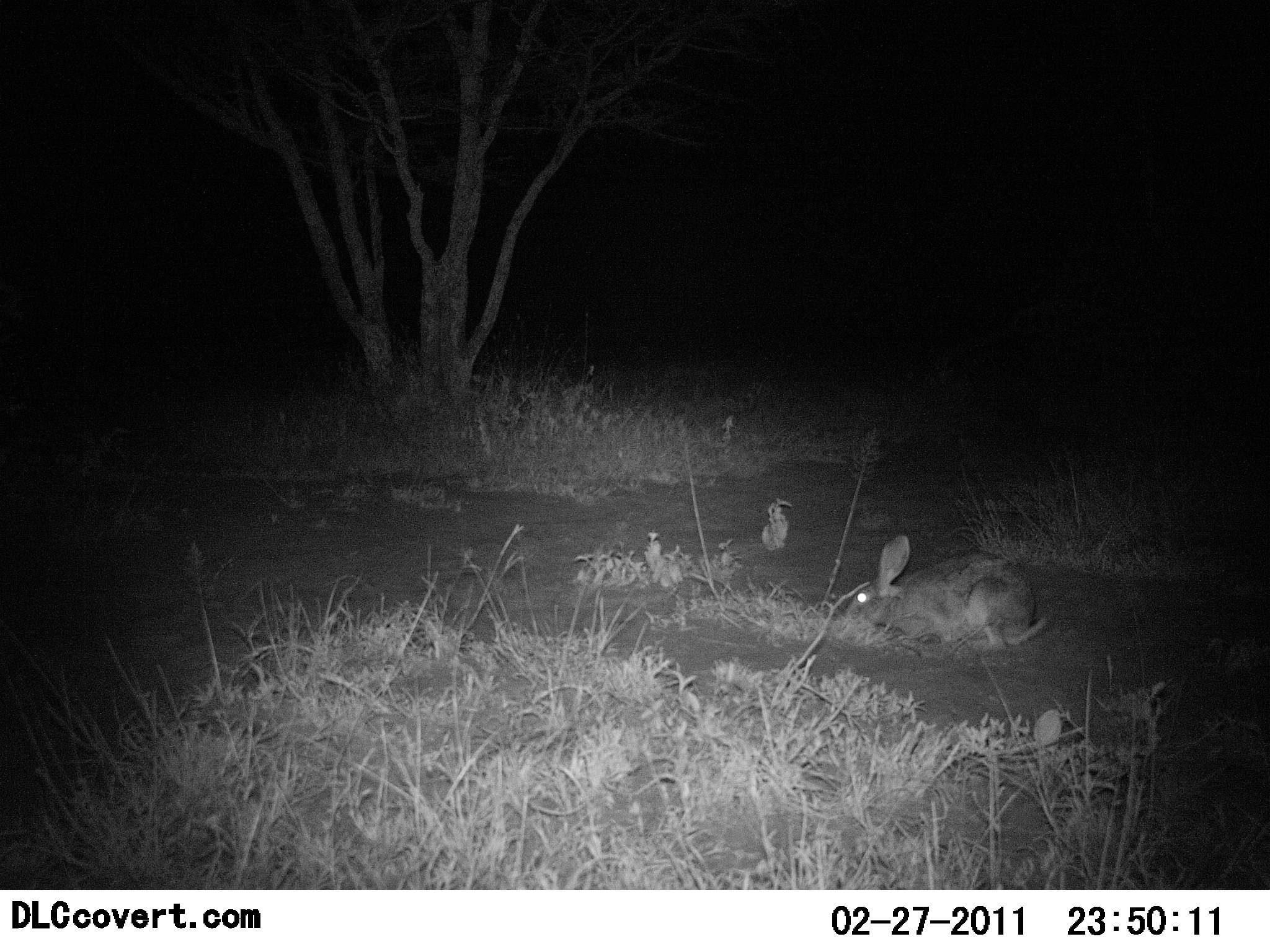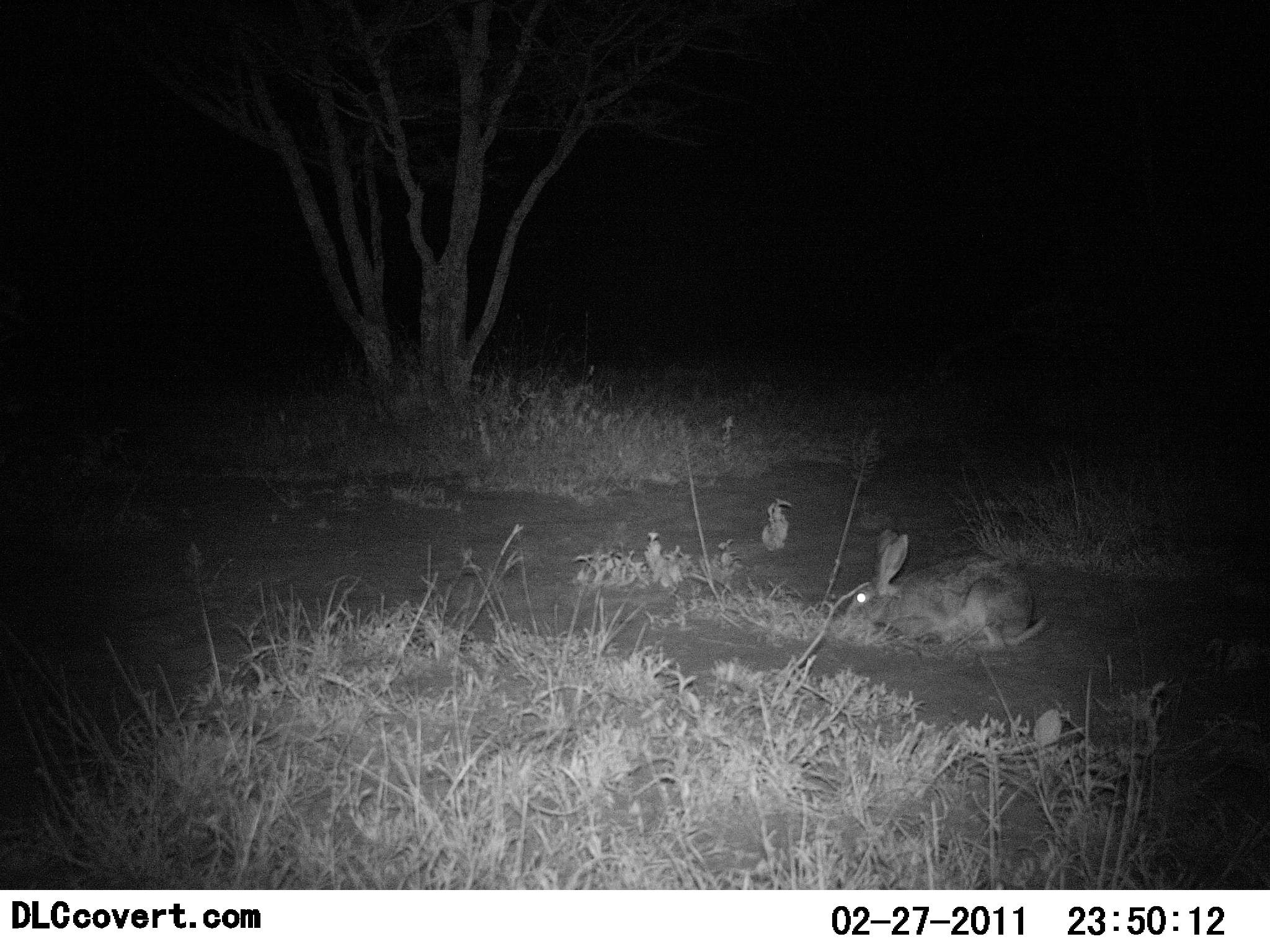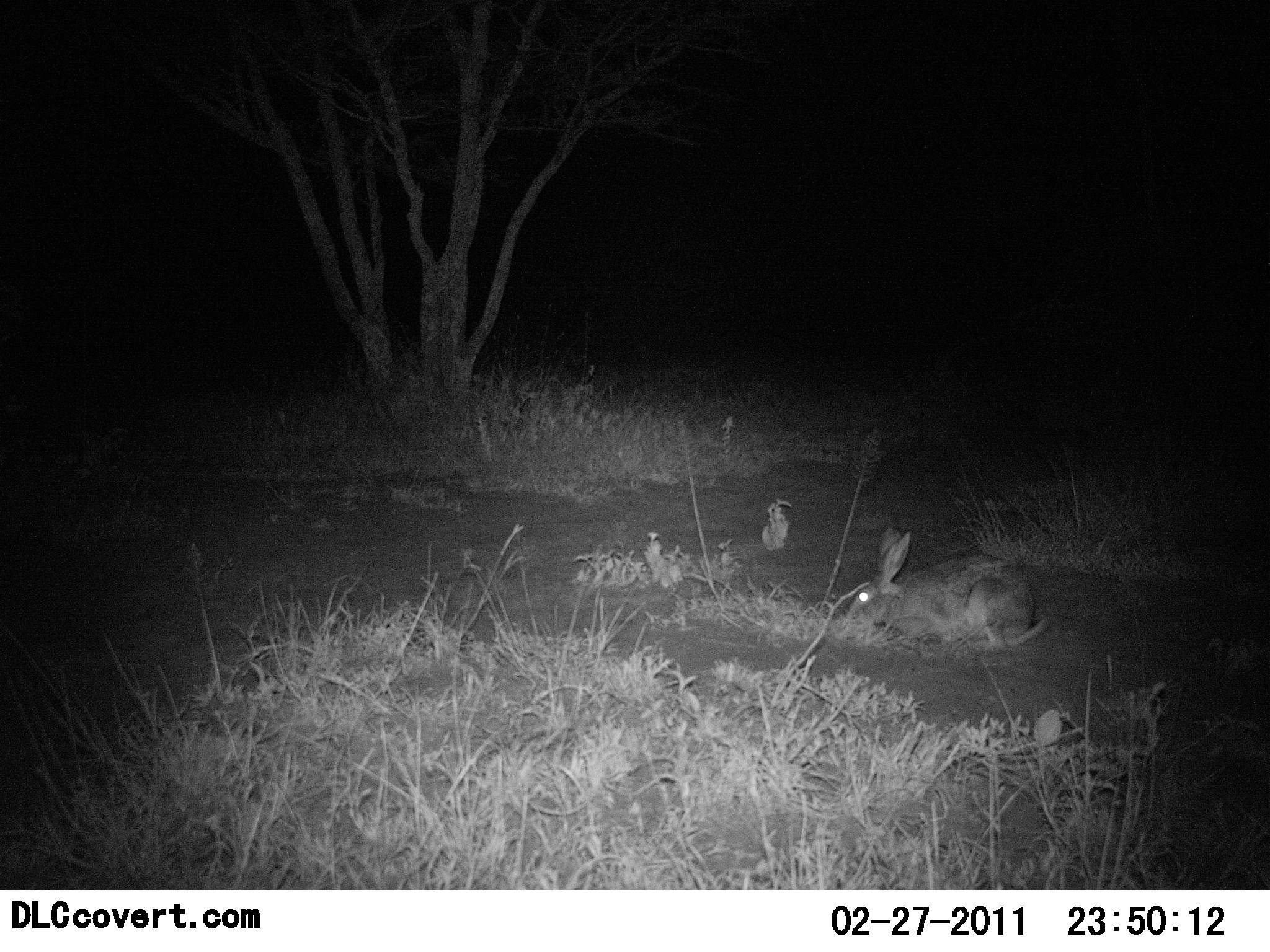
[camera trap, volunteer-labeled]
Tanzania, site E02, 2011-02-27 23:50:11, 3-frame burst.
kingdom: Animalia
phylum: Chordata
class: Mammalia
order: Lagomorpha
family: Leporidae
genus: Lepus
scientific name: Lepus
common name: hare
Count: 1.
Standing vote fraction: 13%.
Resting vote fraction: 7%.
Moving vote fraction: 0%.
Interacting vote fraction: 0%.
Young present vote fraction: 7%.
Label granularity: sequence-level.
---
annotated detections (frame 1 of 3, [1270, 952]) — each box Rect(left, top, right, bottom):
animal: Rect(842, 537, 1051, 655)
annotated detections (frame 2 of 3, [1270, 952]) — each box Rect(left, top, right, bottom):
animal: Rect(842, 528, 1051, 655)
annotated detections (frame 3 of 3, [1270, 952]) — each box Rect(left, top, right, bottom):
animal: Rect(842, 528, 1051, 655)